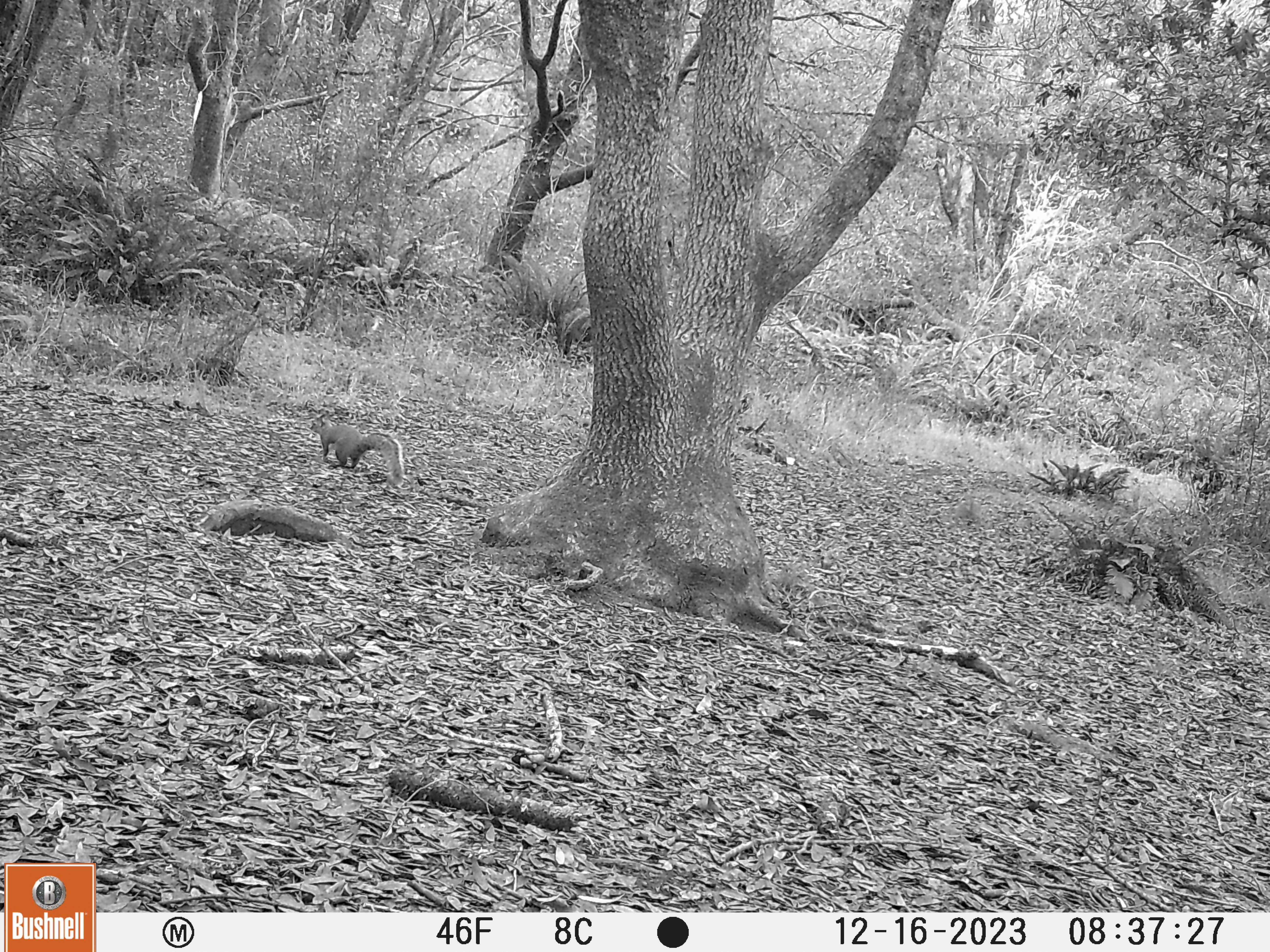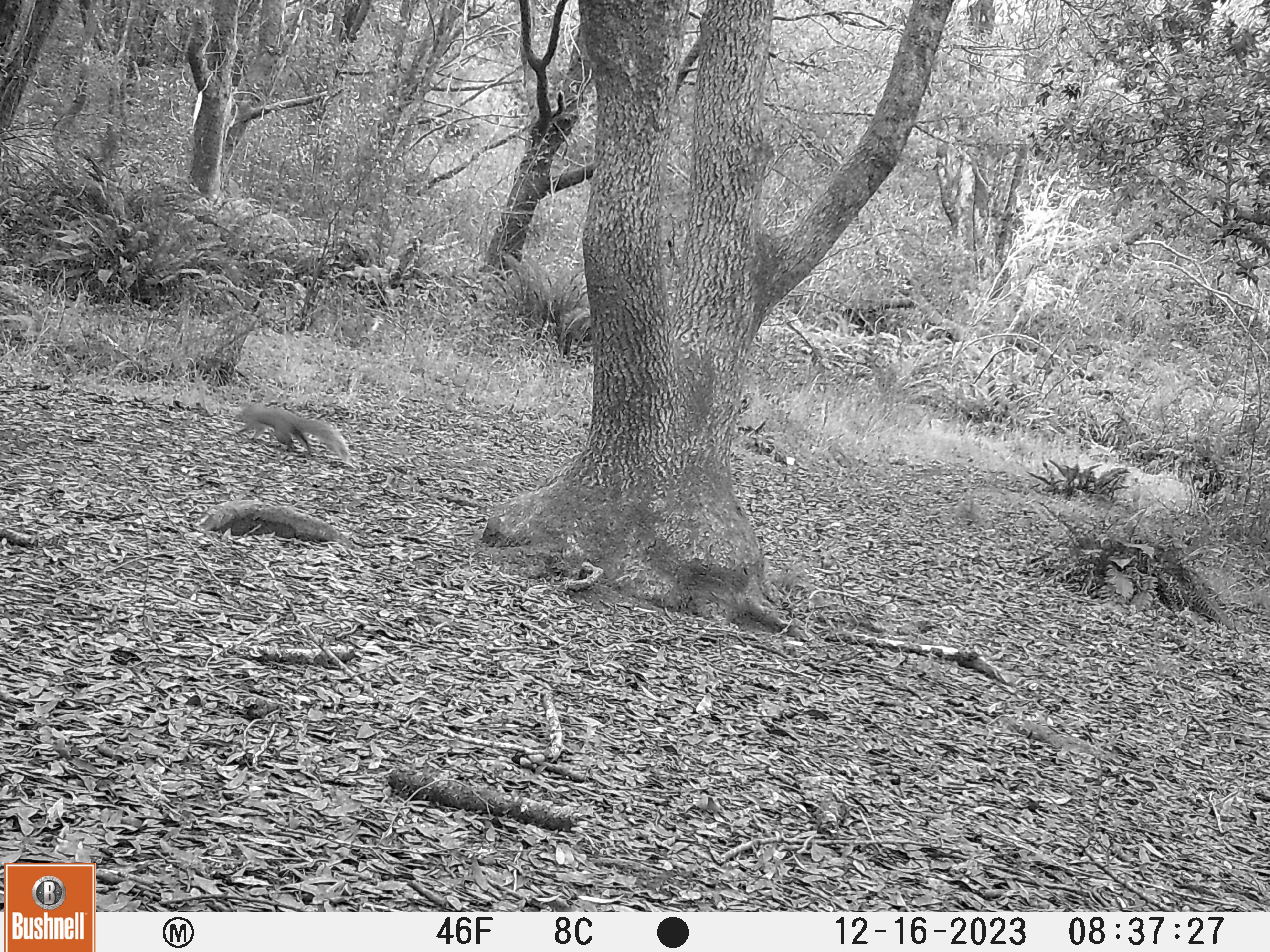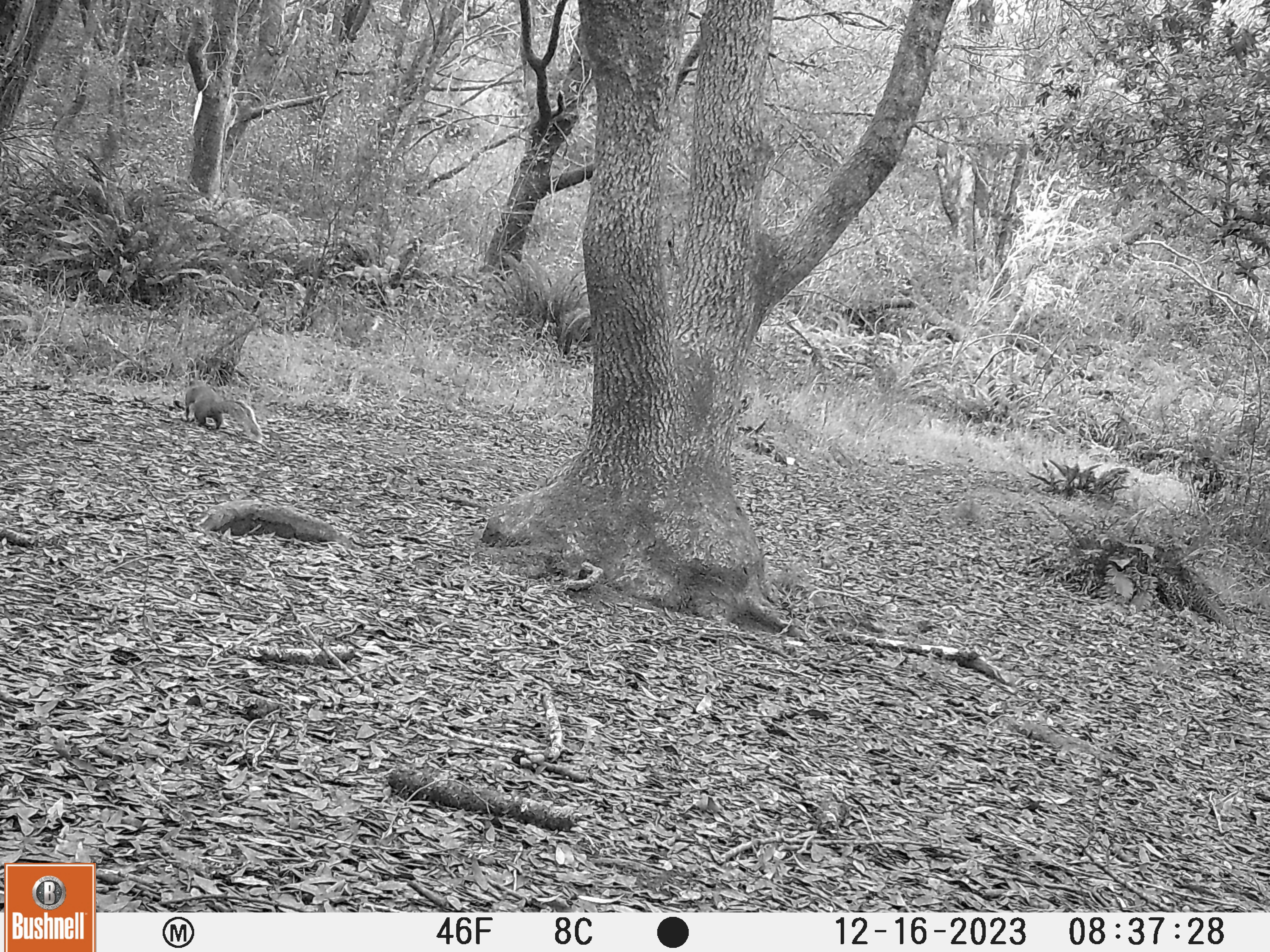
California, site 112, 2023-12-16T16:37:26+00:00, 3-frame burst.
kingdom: Animalia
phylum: Chordata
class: Mammalia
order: Rodentia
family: Sciuridae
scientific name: Sciuridae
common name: squirrel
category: unknown squirrel